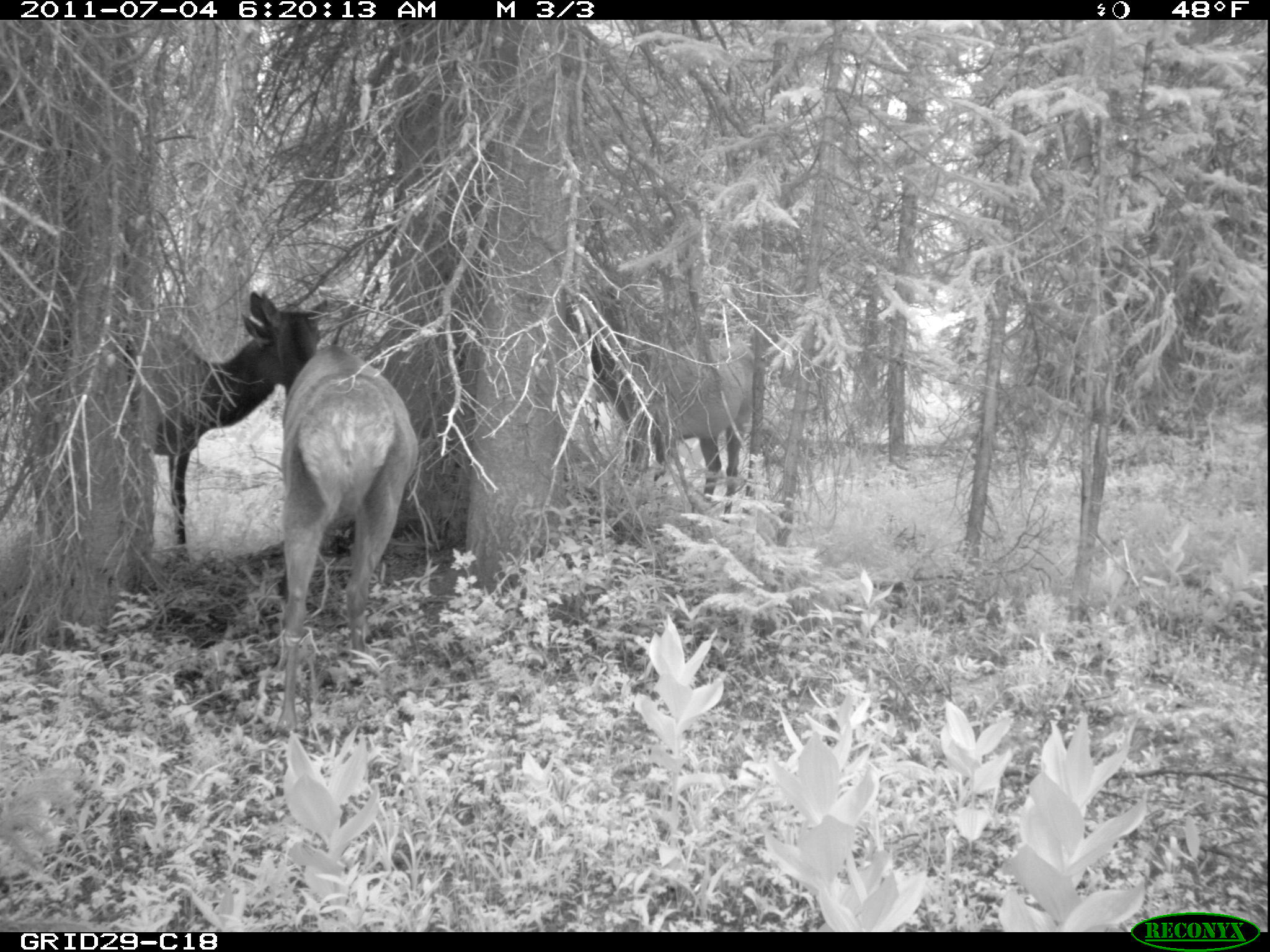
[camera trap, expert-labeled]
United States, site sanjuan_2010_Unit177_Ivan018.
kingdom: Animalia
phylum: Chordata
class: Mammalia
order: Artiodactyla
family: Cervidae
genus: Cervus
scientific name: Cervus elaphus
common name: red deer